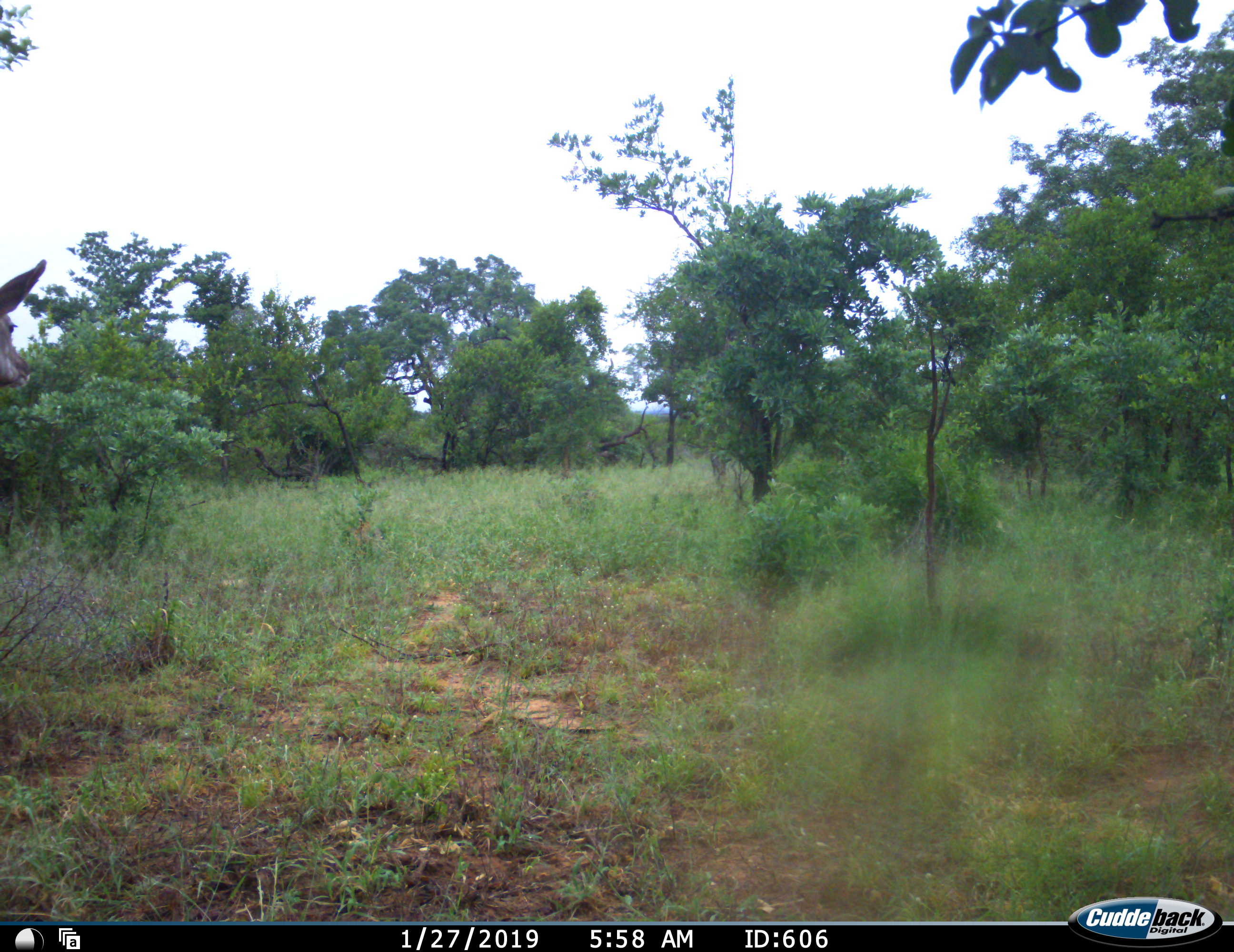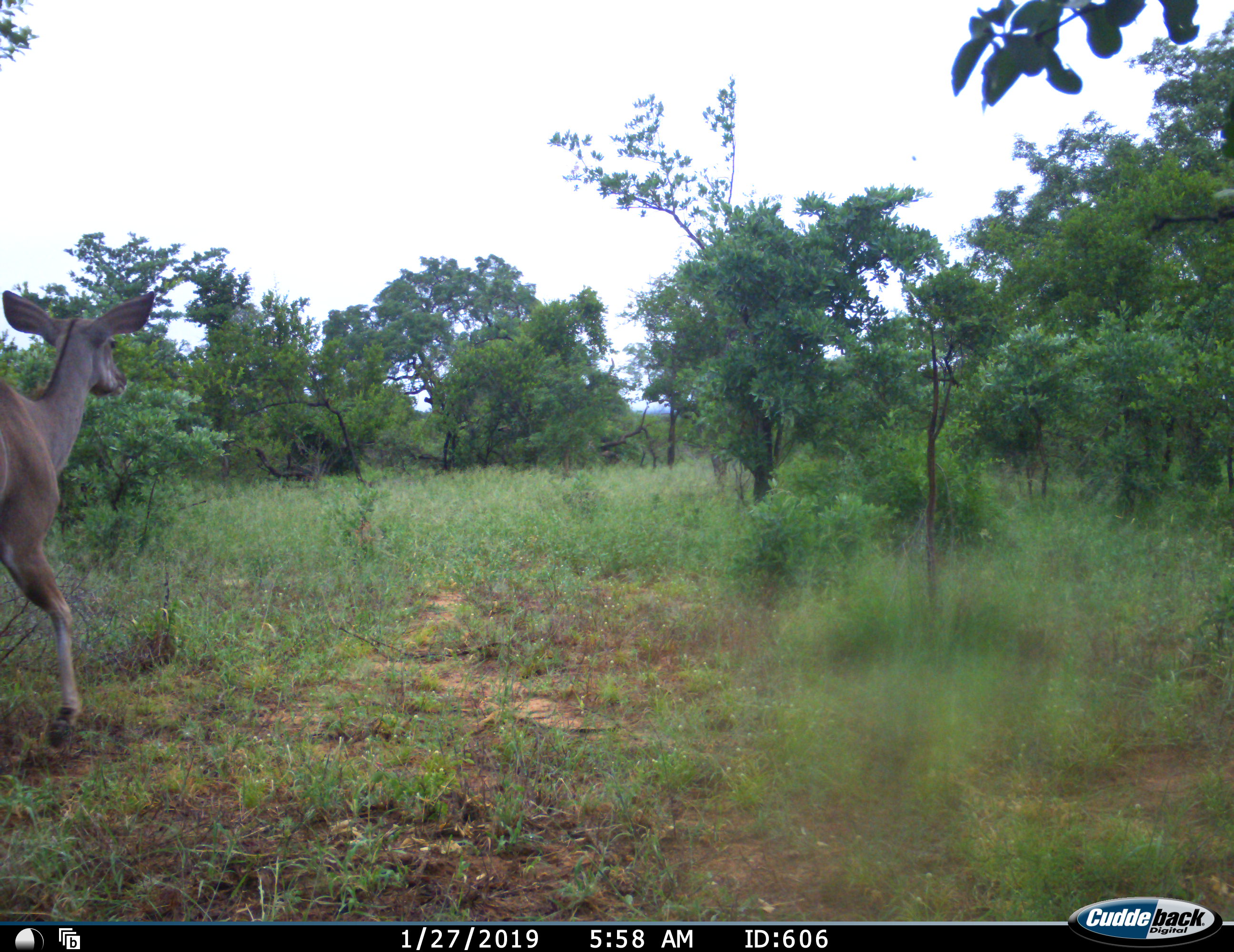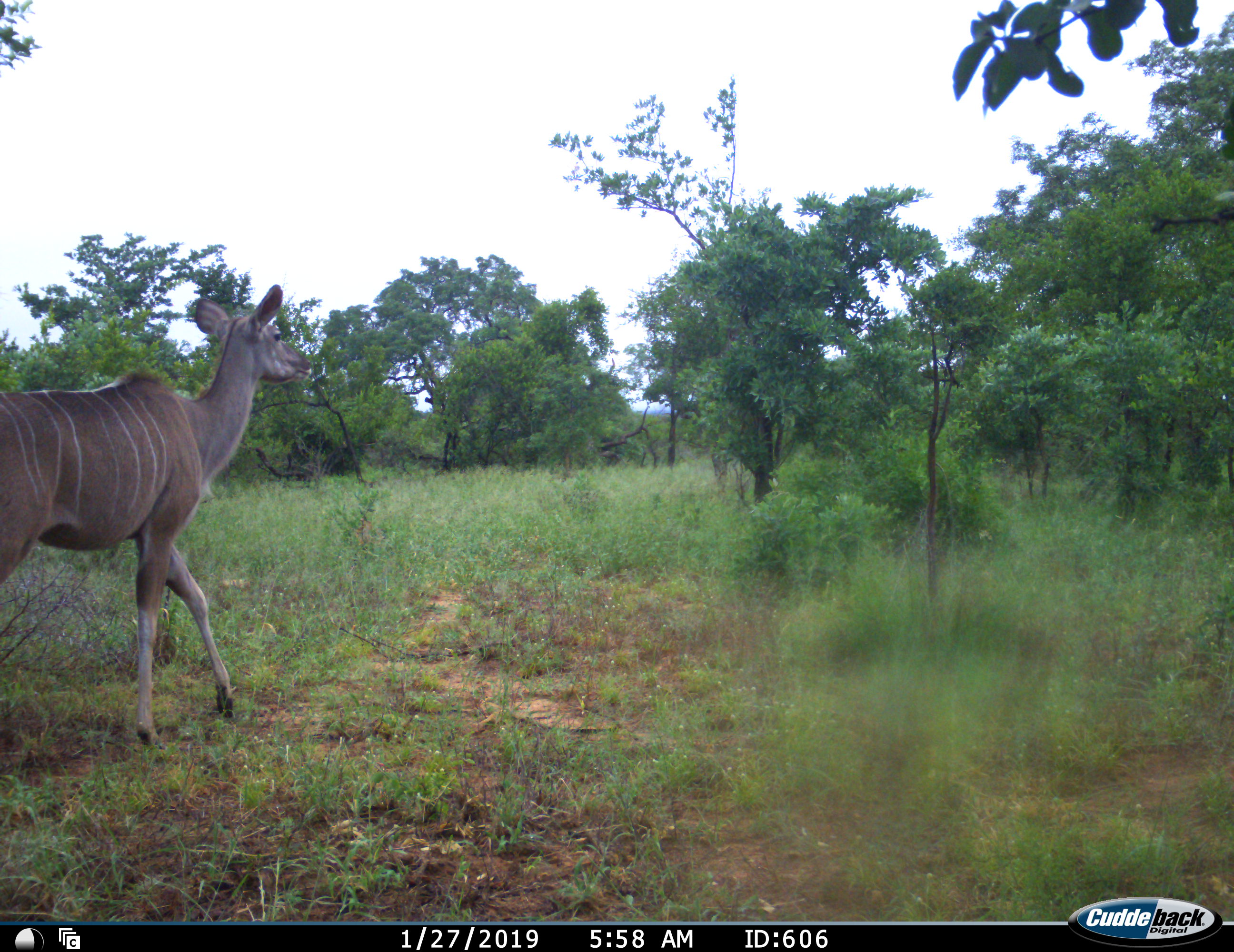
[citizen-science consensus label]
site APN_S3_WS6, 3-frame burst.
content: unidentified animal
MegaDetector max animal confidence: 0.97